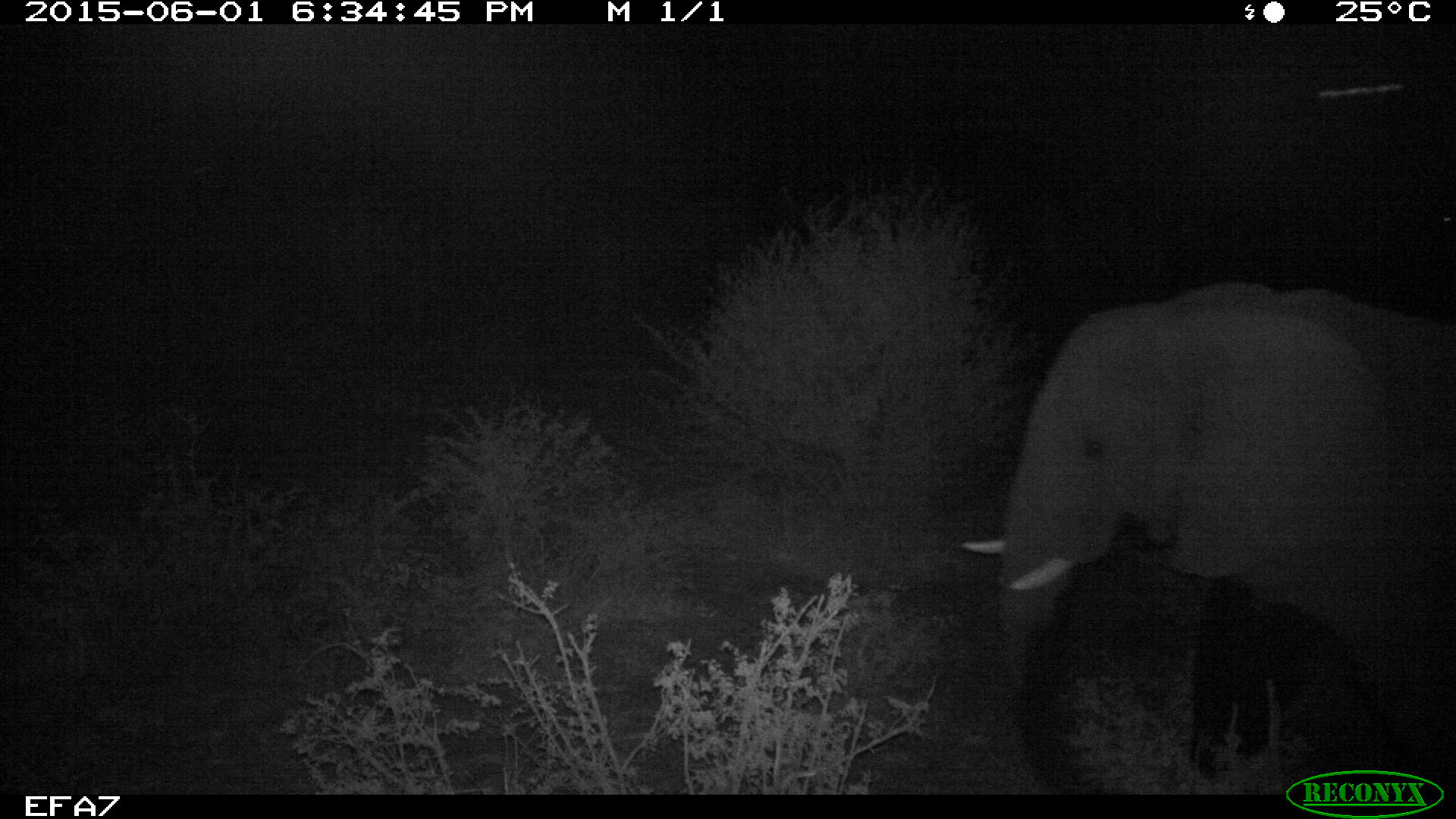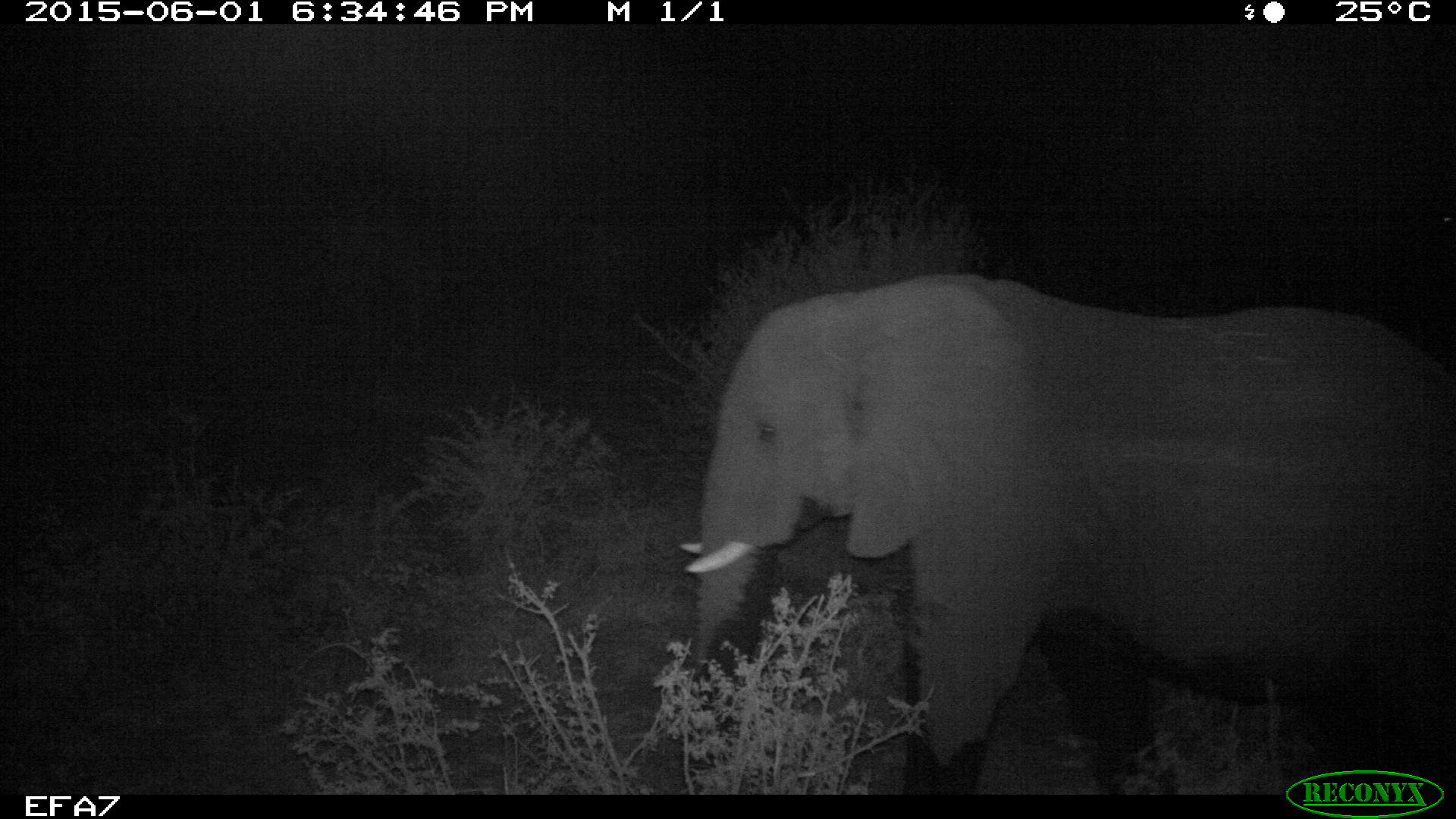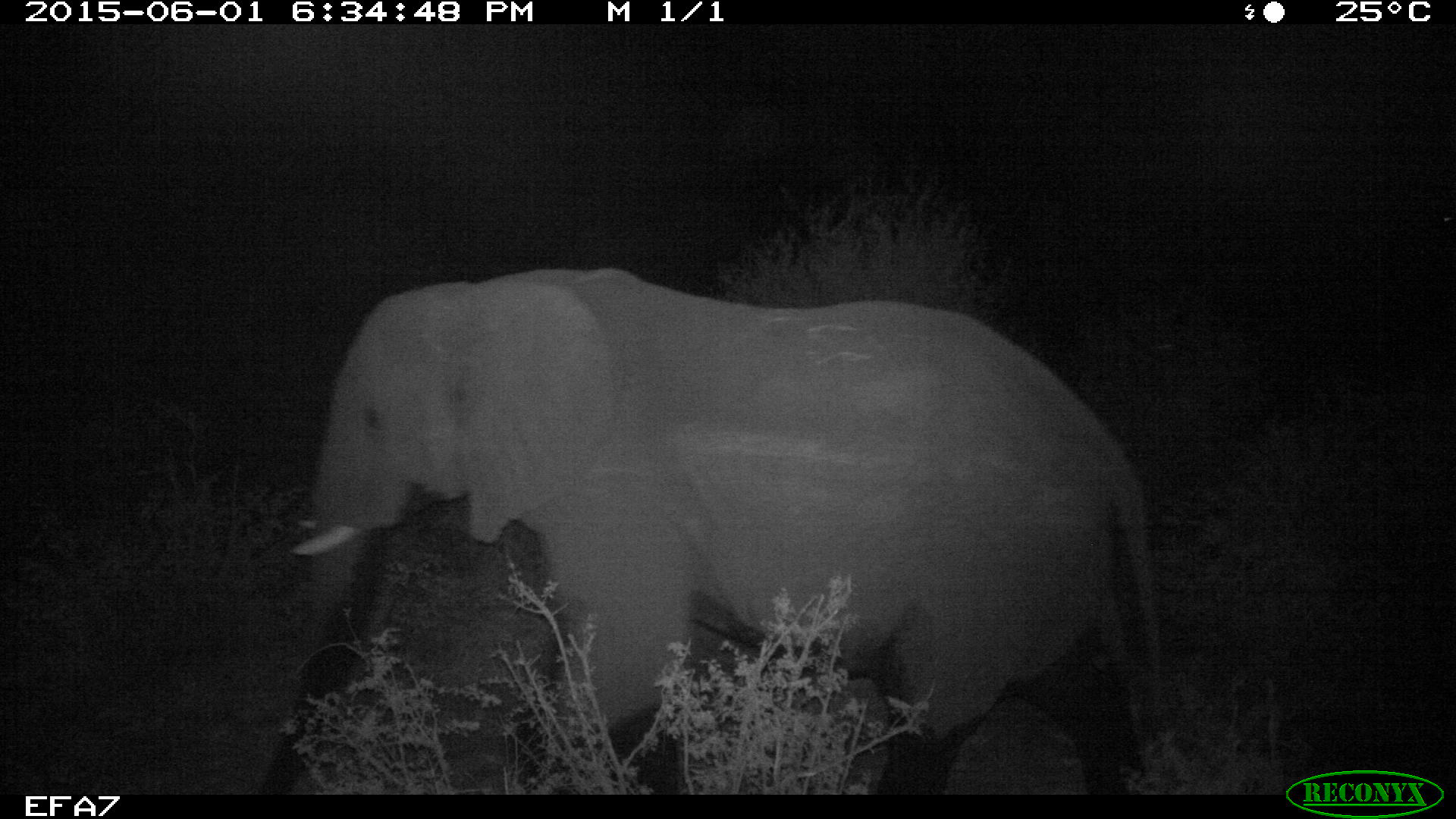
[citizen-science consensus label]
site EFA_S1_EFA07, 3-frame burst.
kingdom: Animalia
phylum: Chordata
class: Mammalia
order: Proboscidea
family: Elephantidae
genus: Loxodonta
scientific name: Loxodonta africana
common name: african bush elephant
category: elephant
Elephant (african bush elephant) (Loxodonta africana), count 1. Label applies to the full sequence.